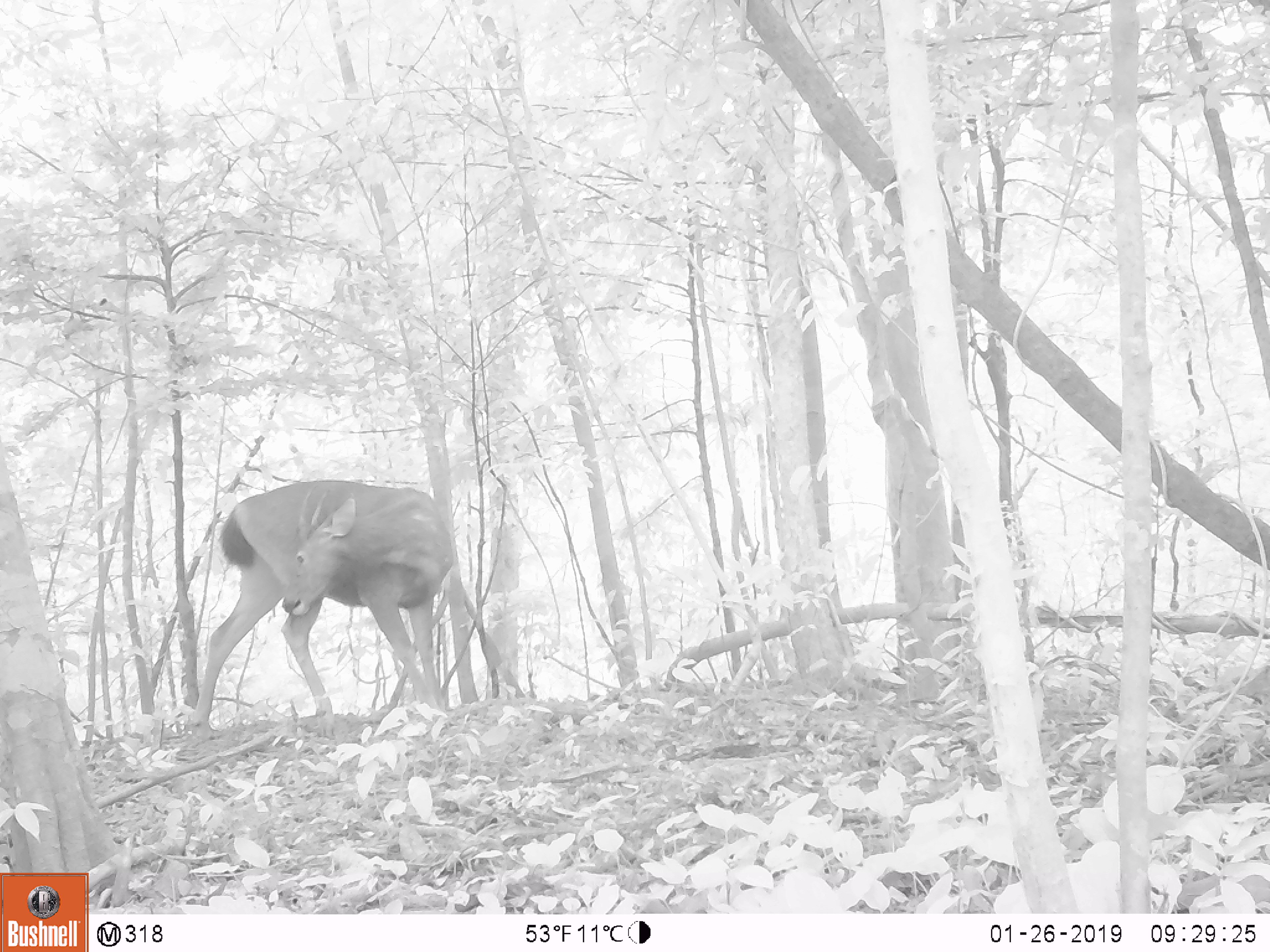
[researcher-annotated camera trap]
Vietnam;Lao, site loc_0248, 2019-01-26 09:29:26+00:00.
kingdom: Animalia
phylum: Chordata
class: Mammalia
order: Artiodactyla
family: Cervidae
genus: Rusa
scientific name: Rusa unicolor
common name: sambar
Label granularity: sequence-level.